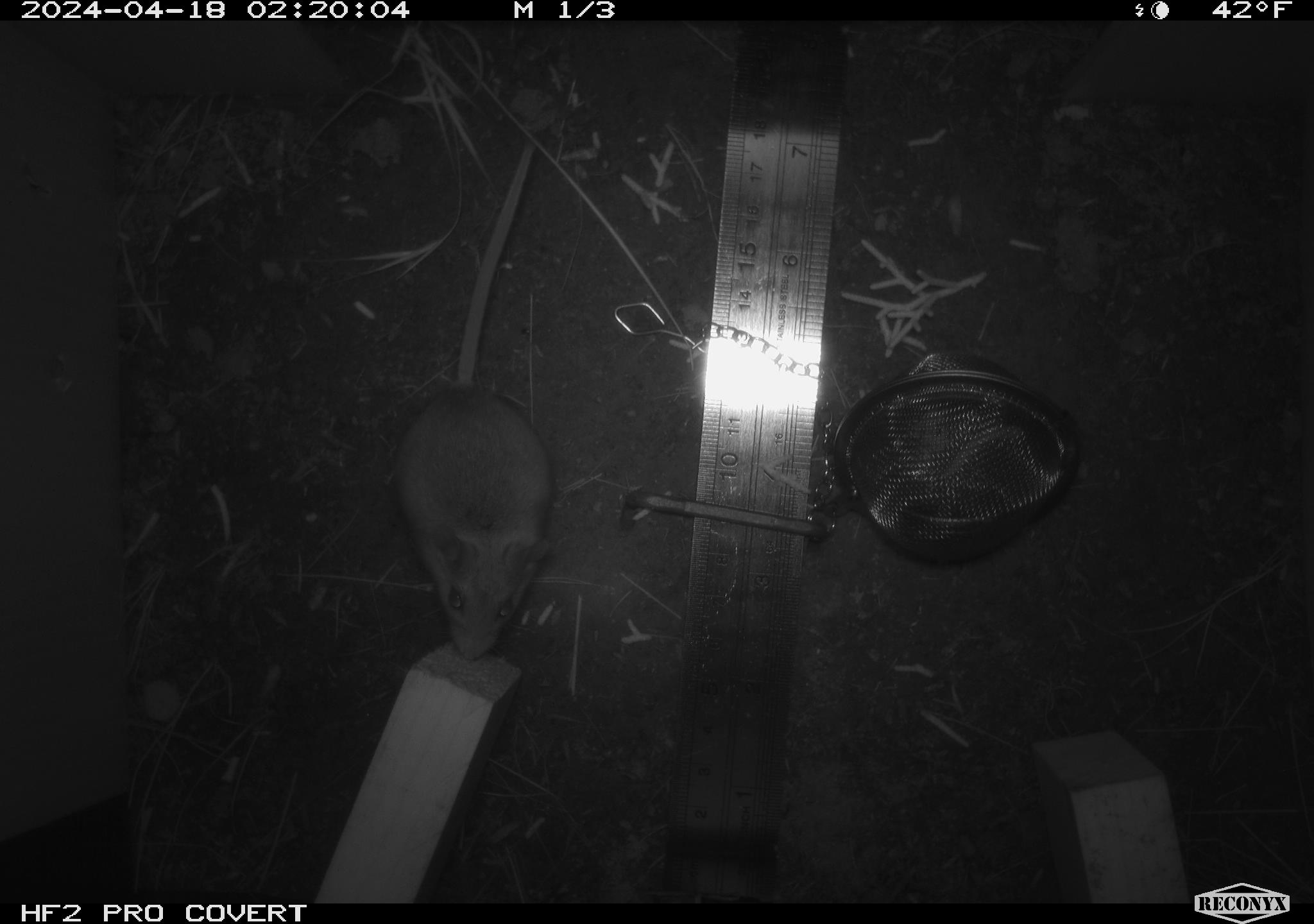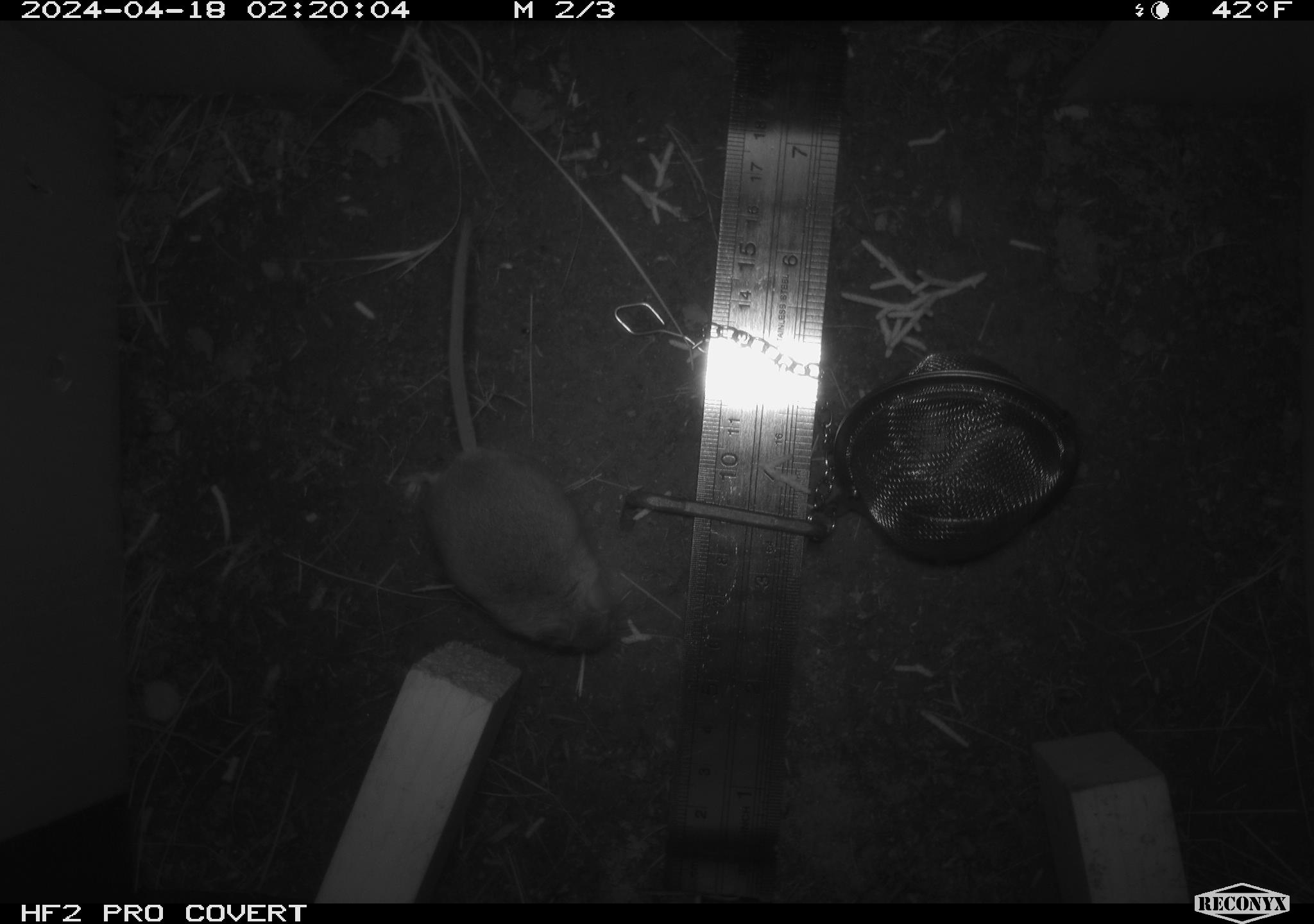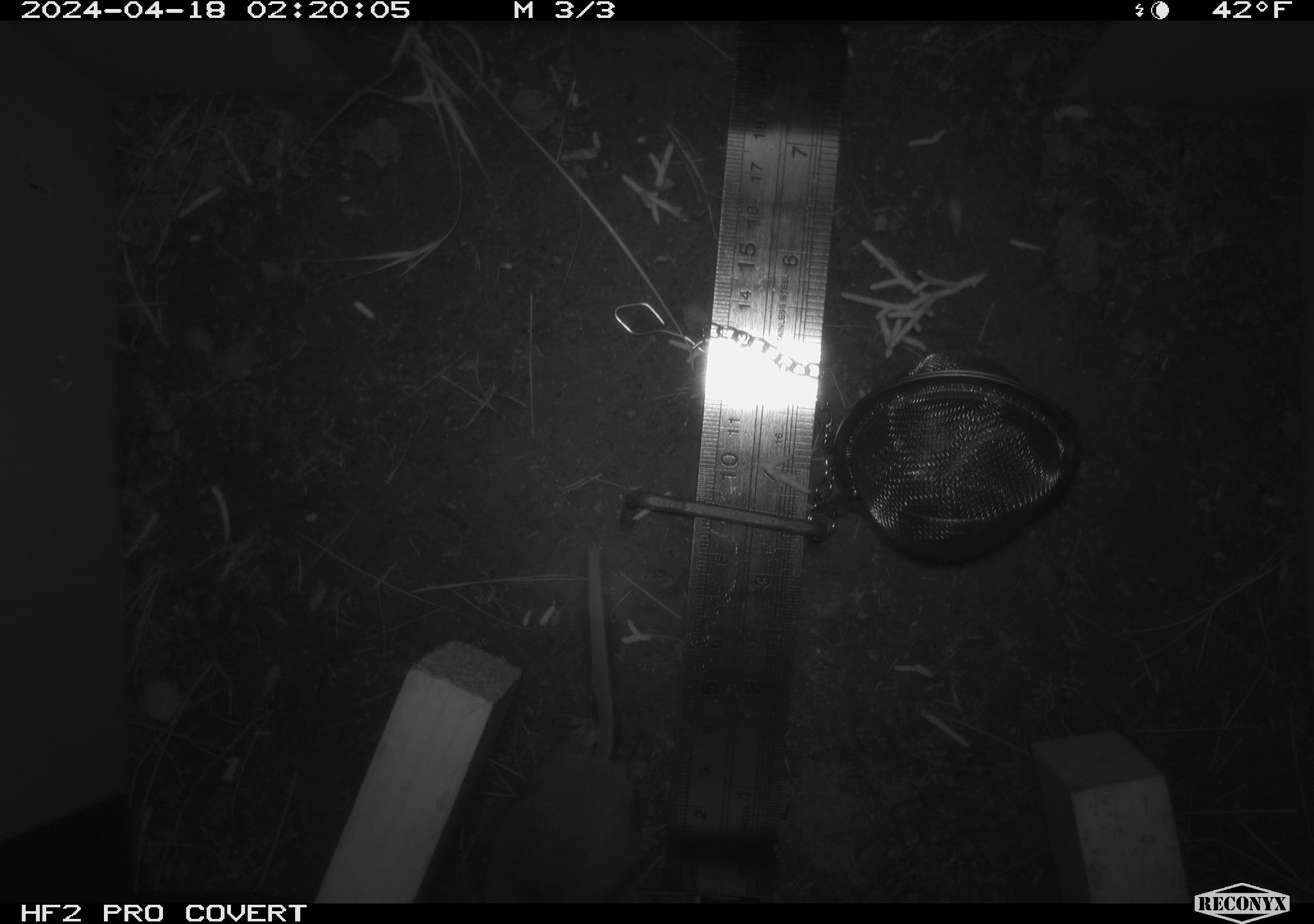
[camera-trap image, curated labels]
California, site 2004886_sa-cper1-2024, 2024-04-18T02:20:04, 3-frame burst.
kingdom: Animalia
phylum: Chordata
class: Mammalia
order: Rodentia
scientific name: Rodentia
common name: rodent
Rodent (Rodentia).